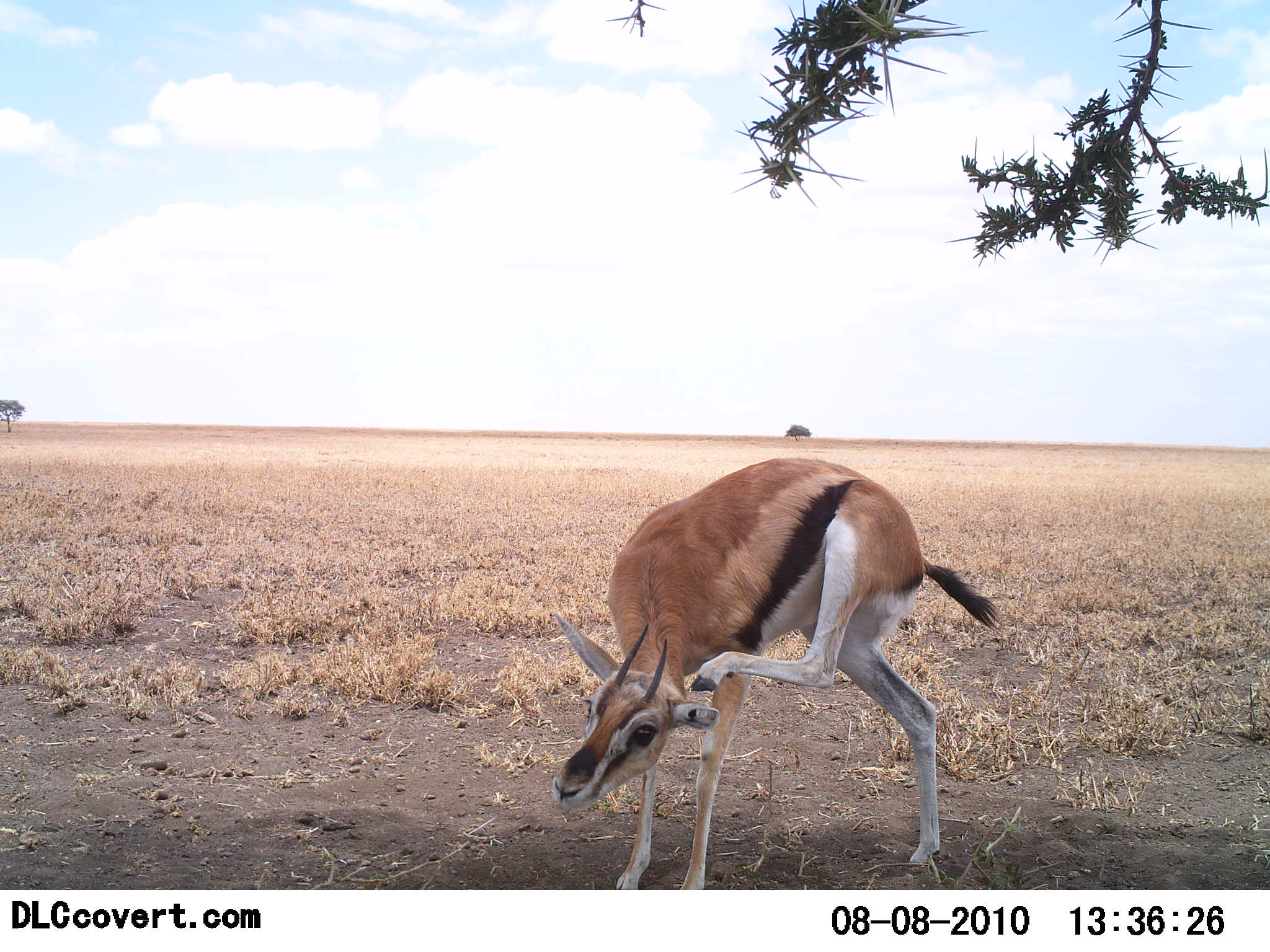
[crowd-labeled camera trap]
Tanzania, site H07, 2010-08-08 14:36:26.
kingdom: Animalia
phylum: Chordata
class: Mammalia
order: Artiodactyla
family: Bovidae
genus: Eudorcas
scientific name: Eudorcas thomsonii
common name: thomson's gazelle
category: gazellethomsons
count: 1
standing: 81%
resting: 6%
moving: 19%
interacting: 6%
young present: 0%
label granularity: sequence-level